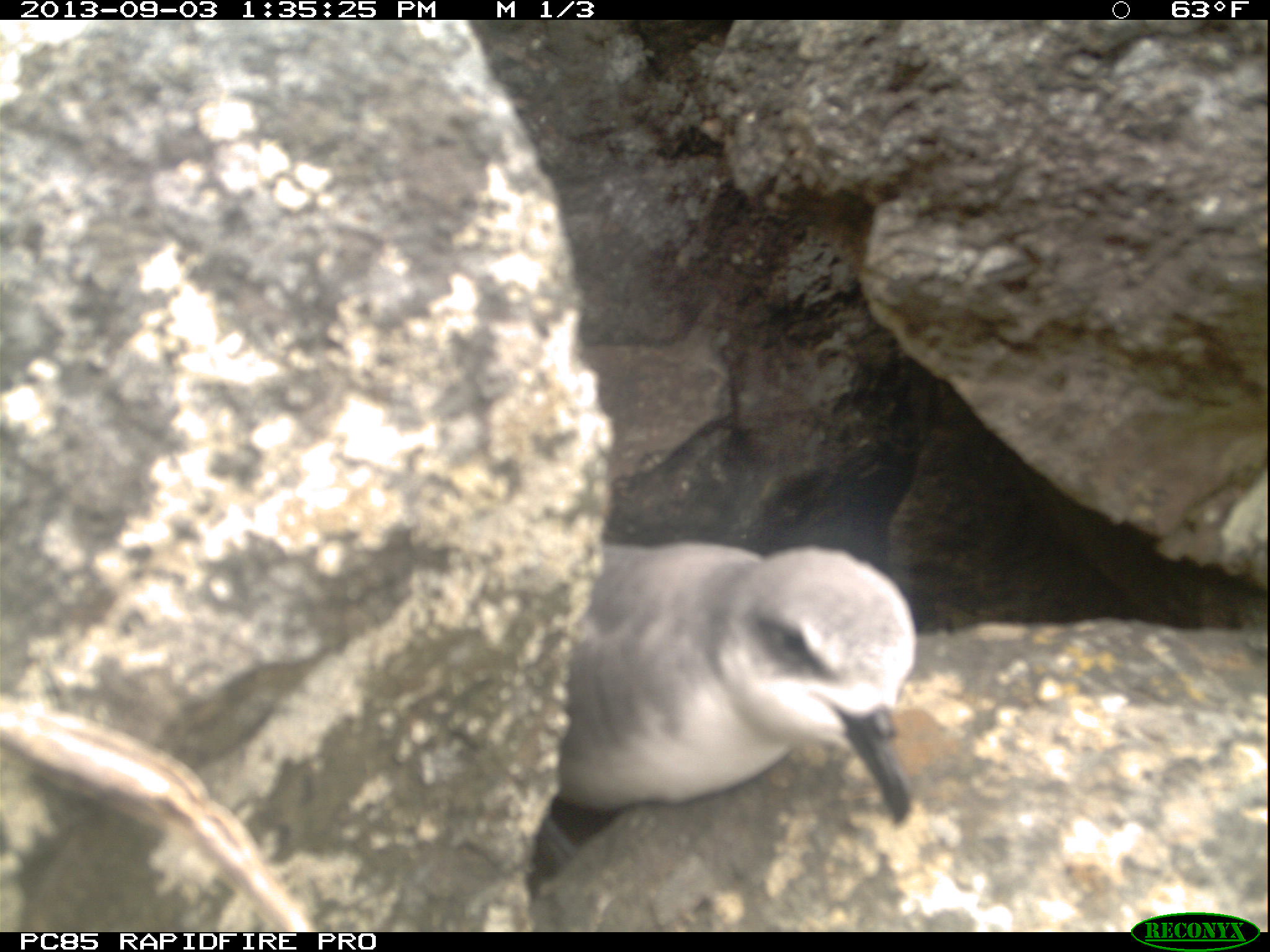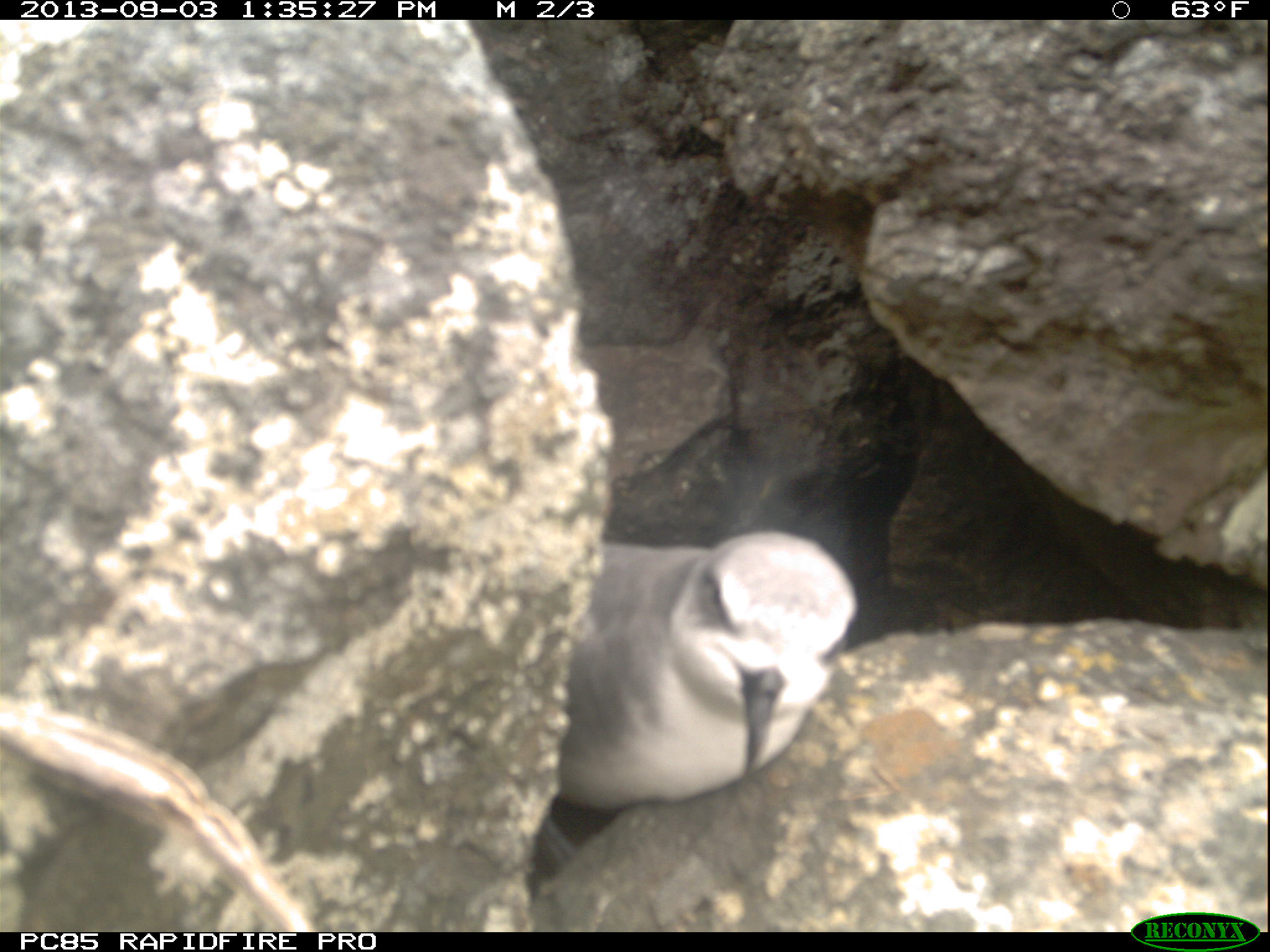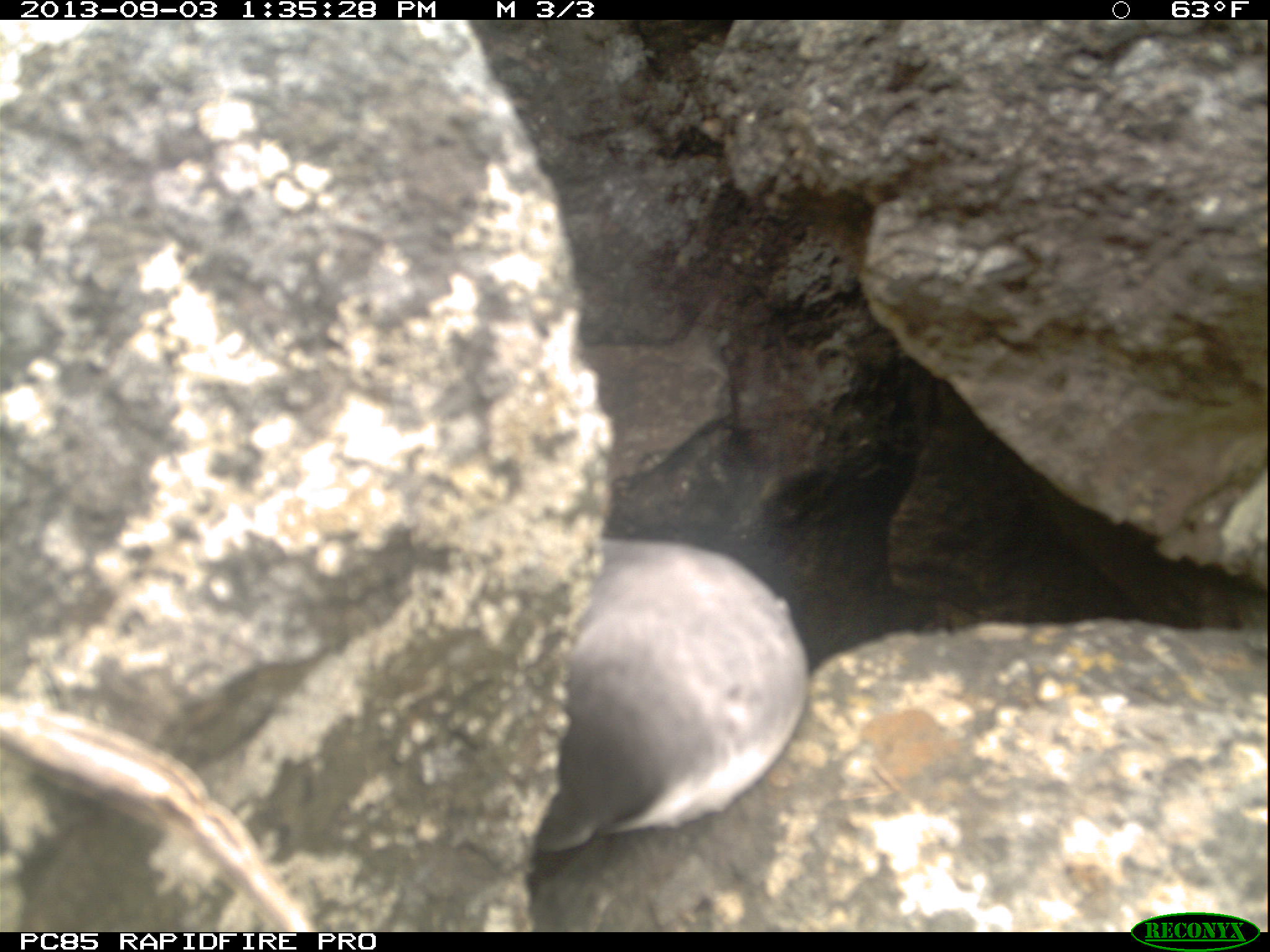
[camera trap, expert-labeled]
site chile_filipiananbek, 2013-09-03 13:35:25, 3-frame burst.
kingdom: Animalia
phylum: Chordata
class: Aves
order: Procellariiformes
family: Procellariidae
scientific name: Procellariidae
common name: petrel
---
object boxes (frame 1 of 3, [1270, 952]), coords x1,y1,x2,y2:
petrel: 547,533,918,847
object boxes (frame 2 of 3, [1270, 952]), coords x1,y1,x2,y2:
petrel: 541,530,859,814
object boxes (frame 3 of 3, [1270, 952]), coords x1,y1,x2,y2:
petrel: 521,533,811,860